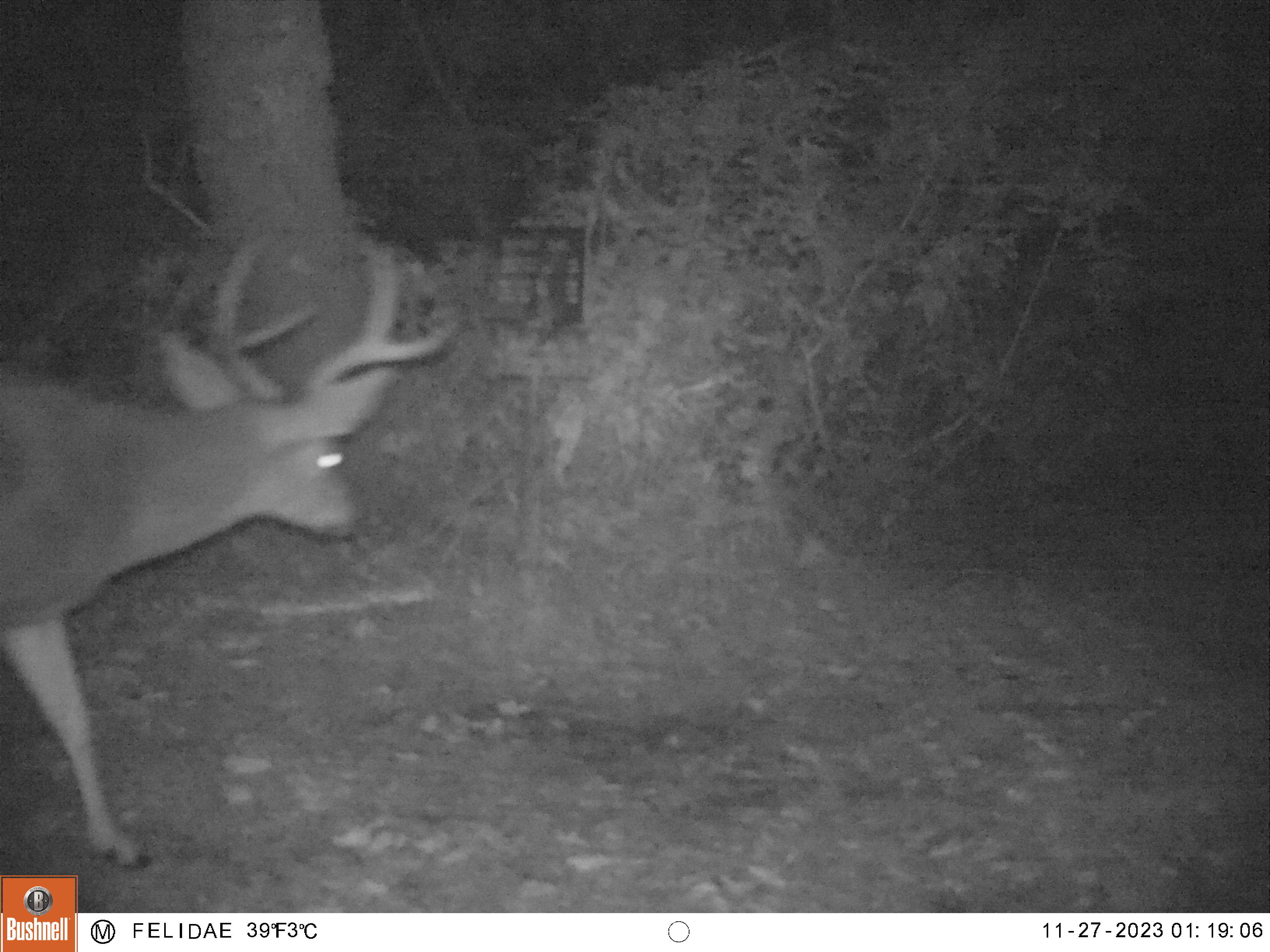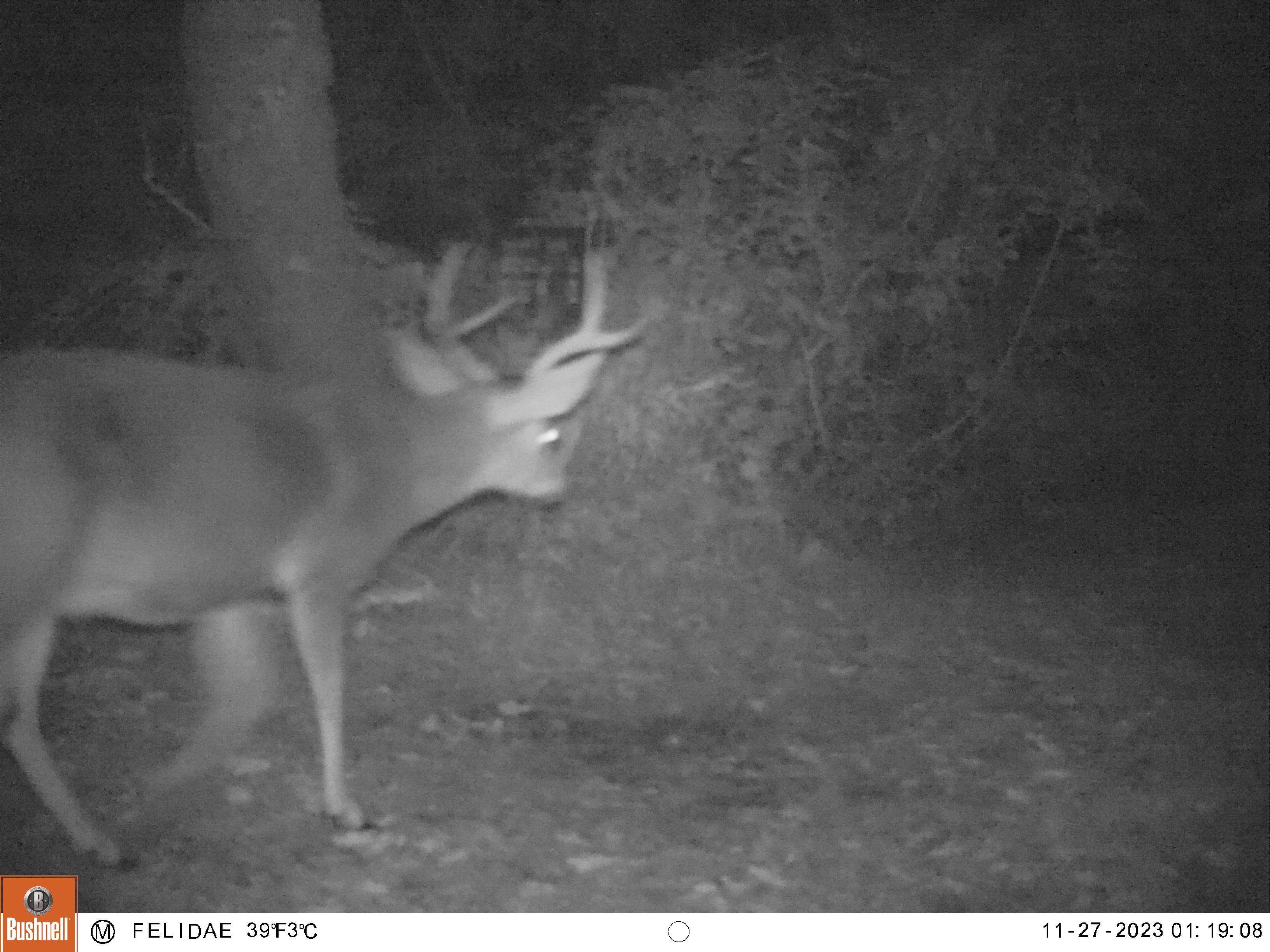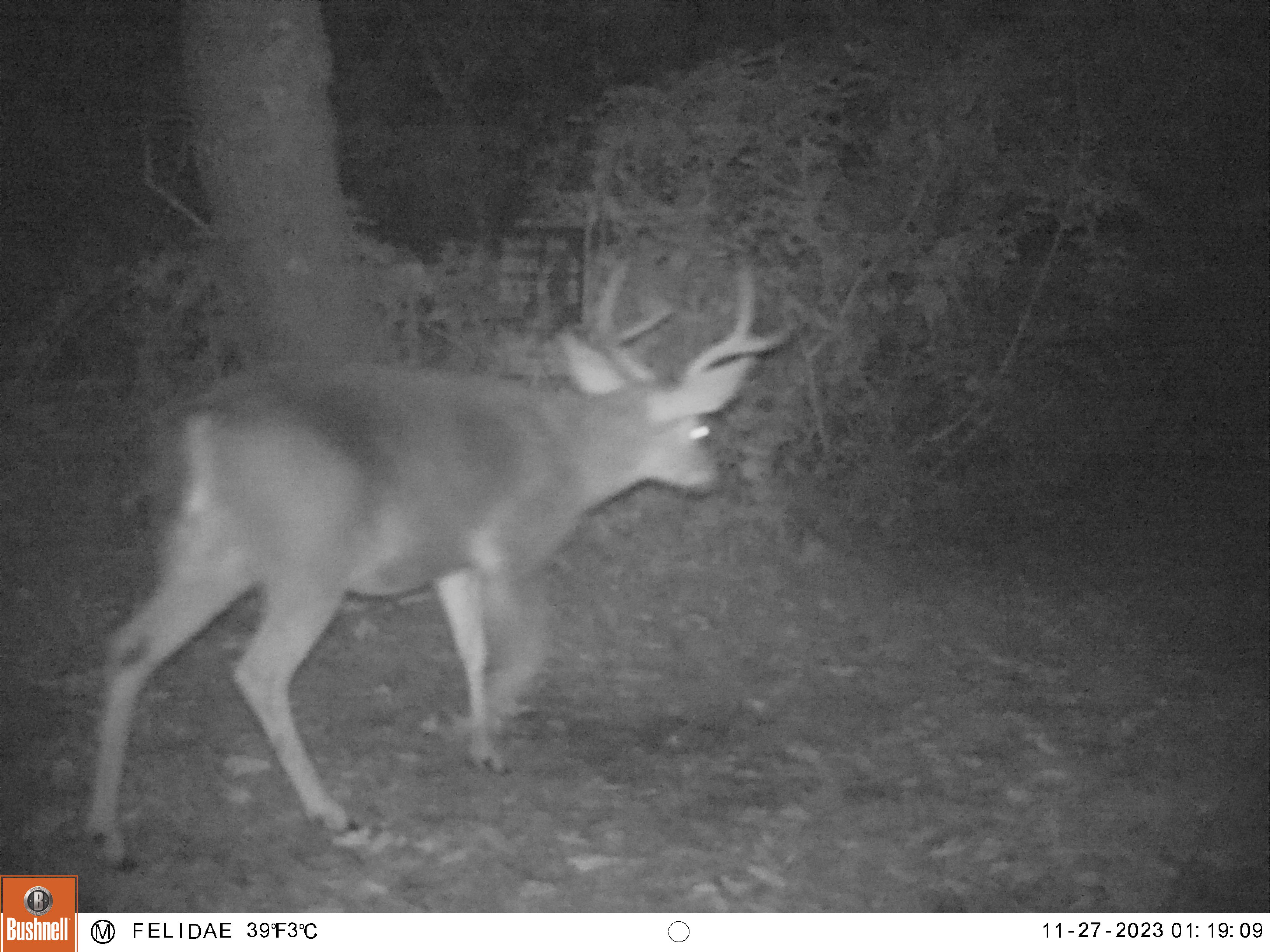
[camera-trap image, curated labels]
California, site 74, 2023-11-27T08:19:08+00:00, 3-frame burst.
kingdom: Animalia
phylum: Chordata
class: Mammalia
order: Artiodactyla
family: Cervidae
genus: Odocoileus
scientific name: Odocoileus hemionus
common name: mule deer